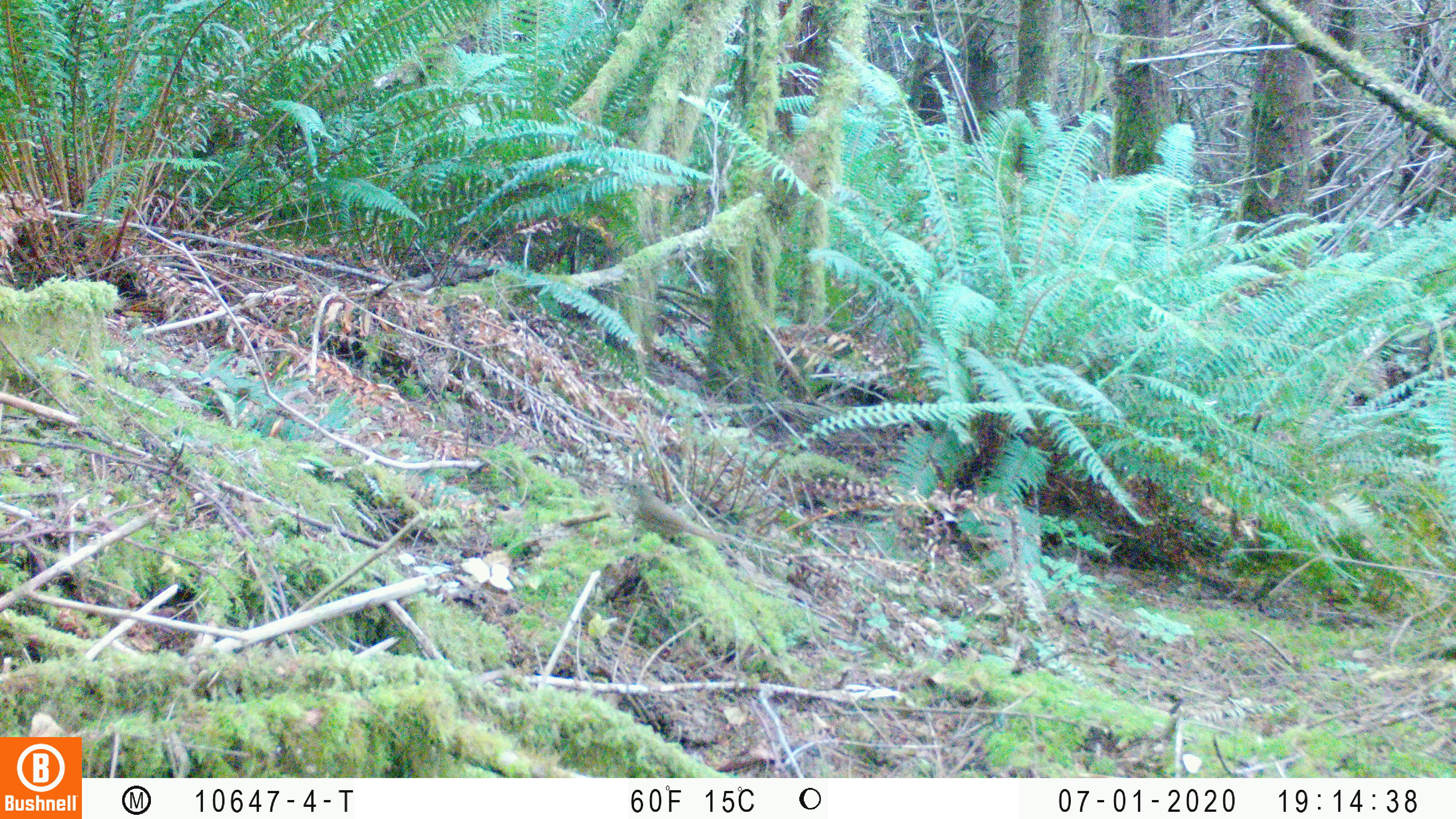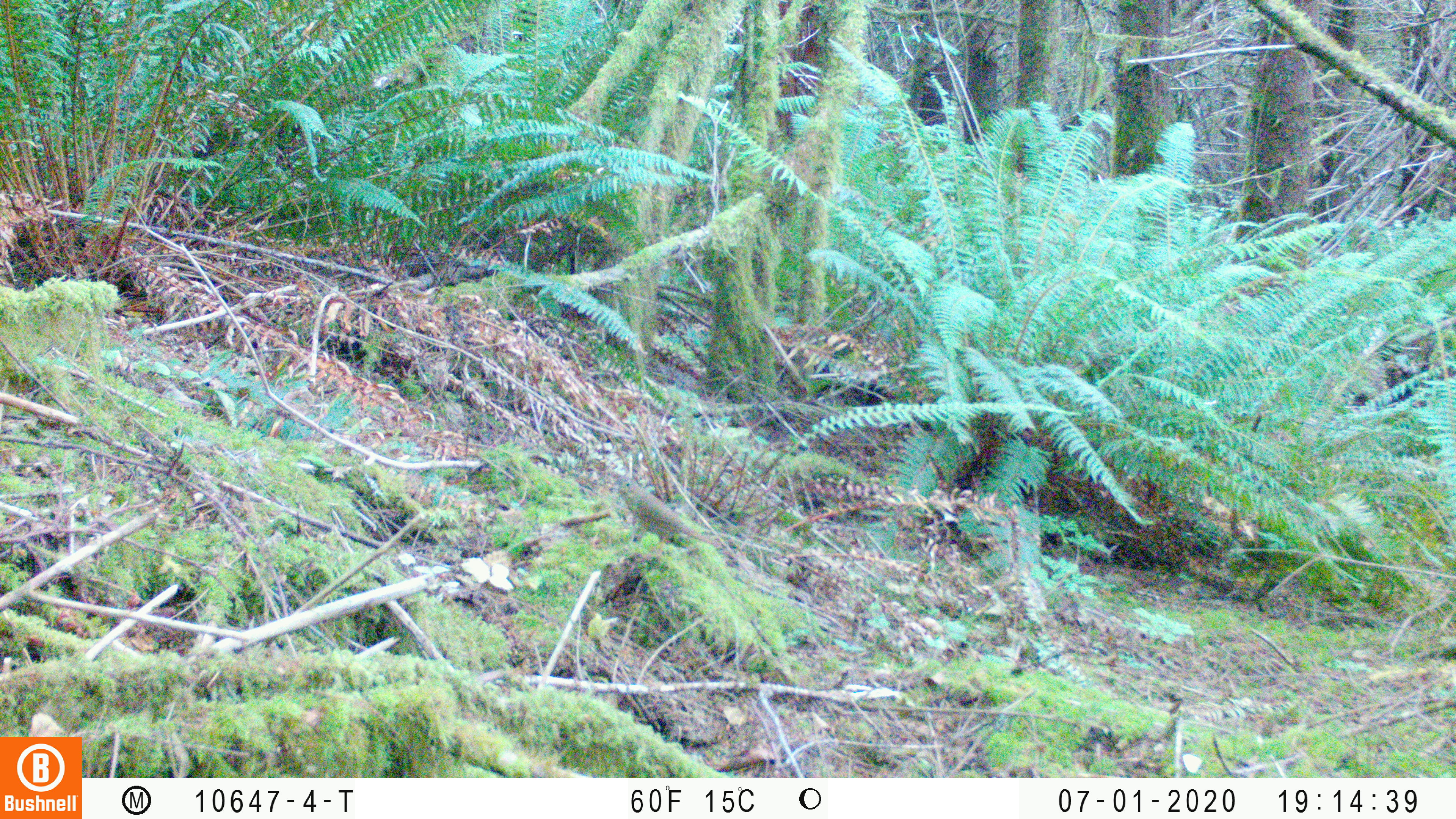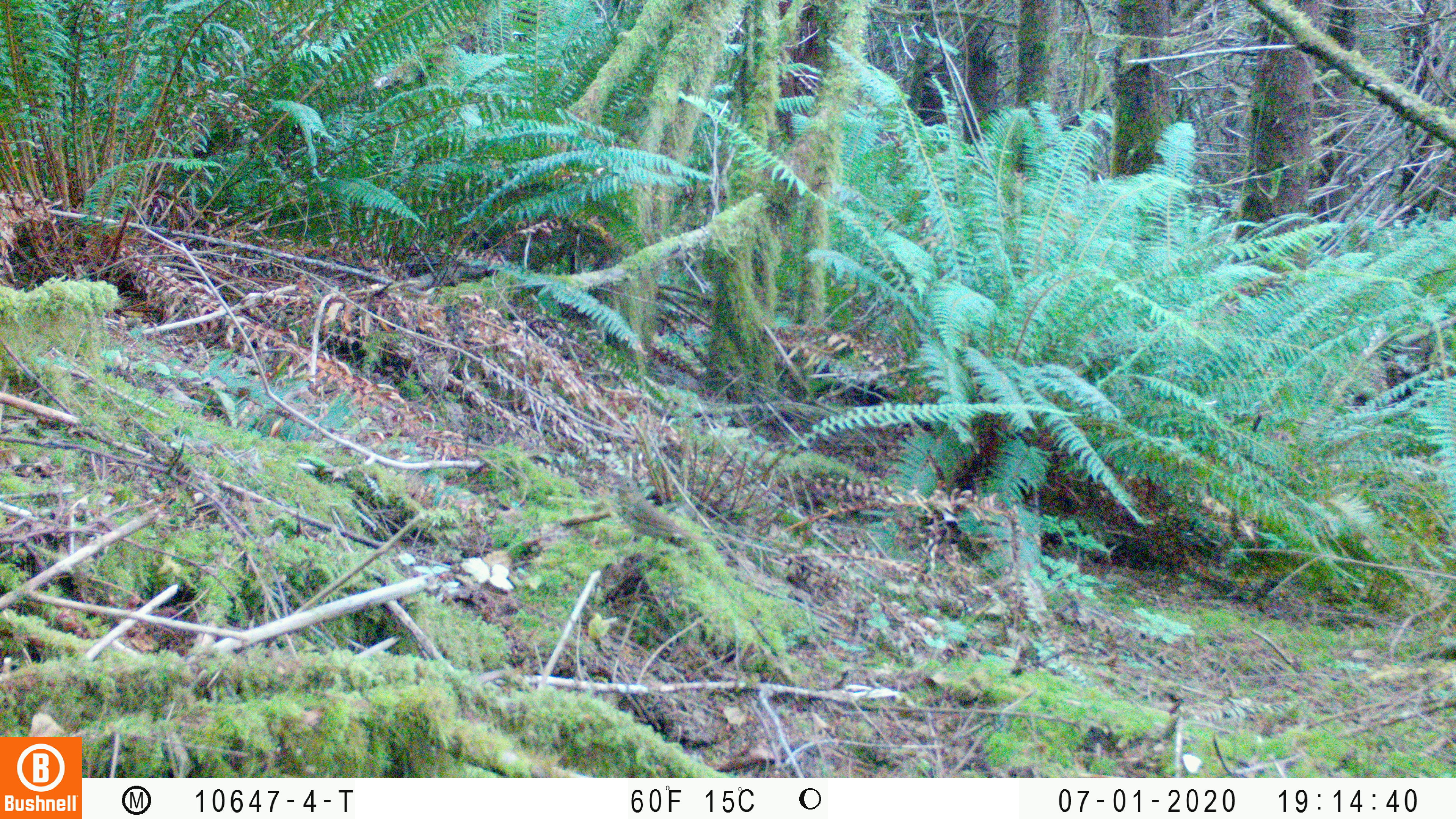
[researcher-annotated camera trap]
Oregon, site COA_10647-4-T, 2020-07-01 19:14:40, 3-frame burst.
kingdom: Animalia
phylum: Chordata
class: Aves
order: Passeriformes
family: Turdidae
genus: Catharus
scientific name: Catharus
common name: brown thrushes and nightingale-thrushes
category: catharus species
Catharus species (brown thrushes and nightingale-thrushes) (Catharus).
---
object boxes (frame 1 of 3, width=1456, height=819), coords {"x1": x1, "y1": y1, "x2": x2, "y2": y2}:
catharus species: {"x1": 607, "y1": 469, "x2": 740, "y2": 558}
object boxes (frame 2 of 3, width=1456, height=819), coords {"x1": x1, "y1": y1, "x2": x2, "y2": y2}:
catharus species: {"x1": 605, "y1": 468, "x2": 730, "y2": 563}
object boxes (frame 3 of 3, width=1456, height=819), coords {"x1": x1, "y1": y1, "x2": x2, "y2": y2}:
catharus species: {"x1": 606, "y1": 465, "x2": 717, "y2": 561}